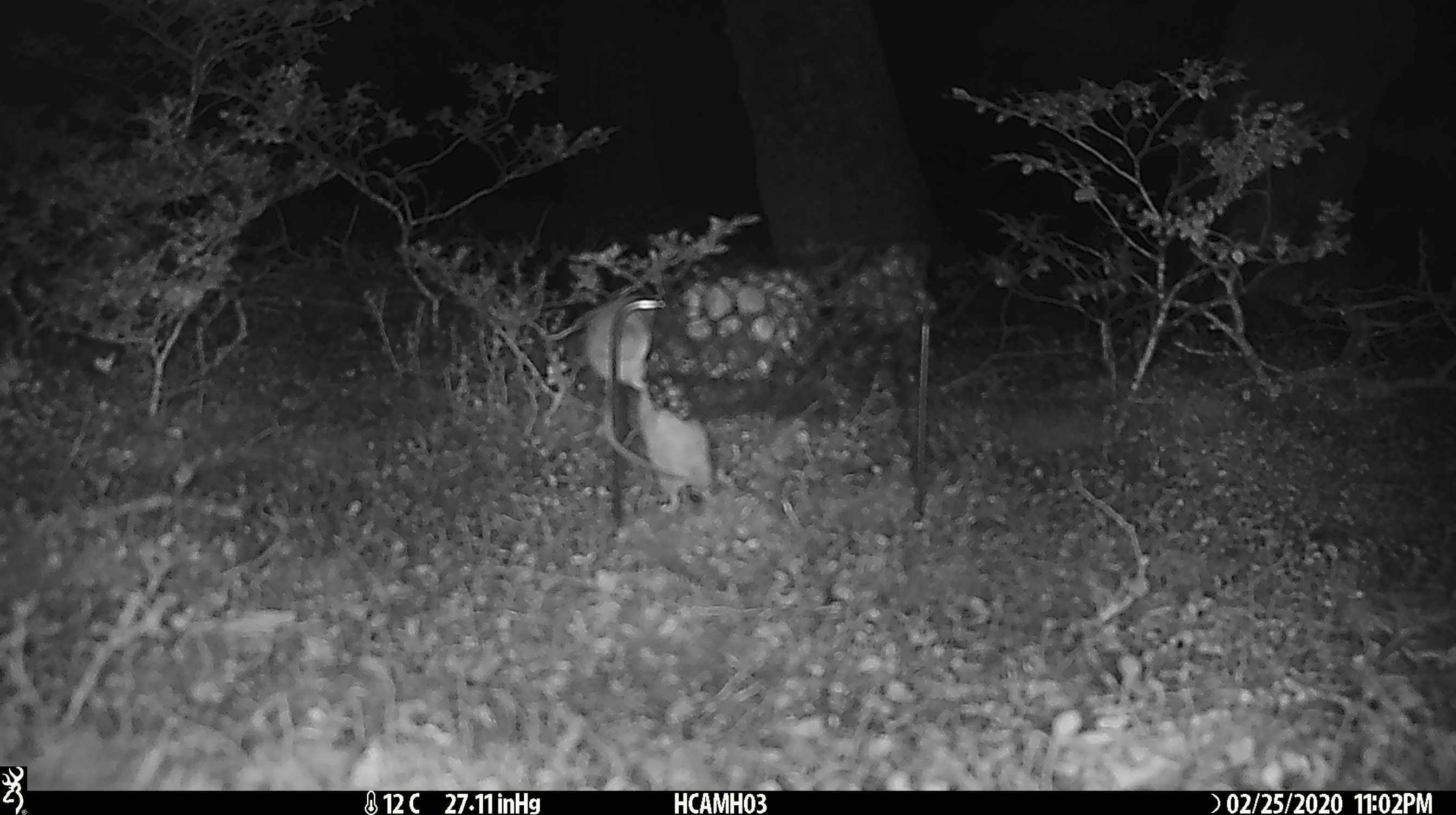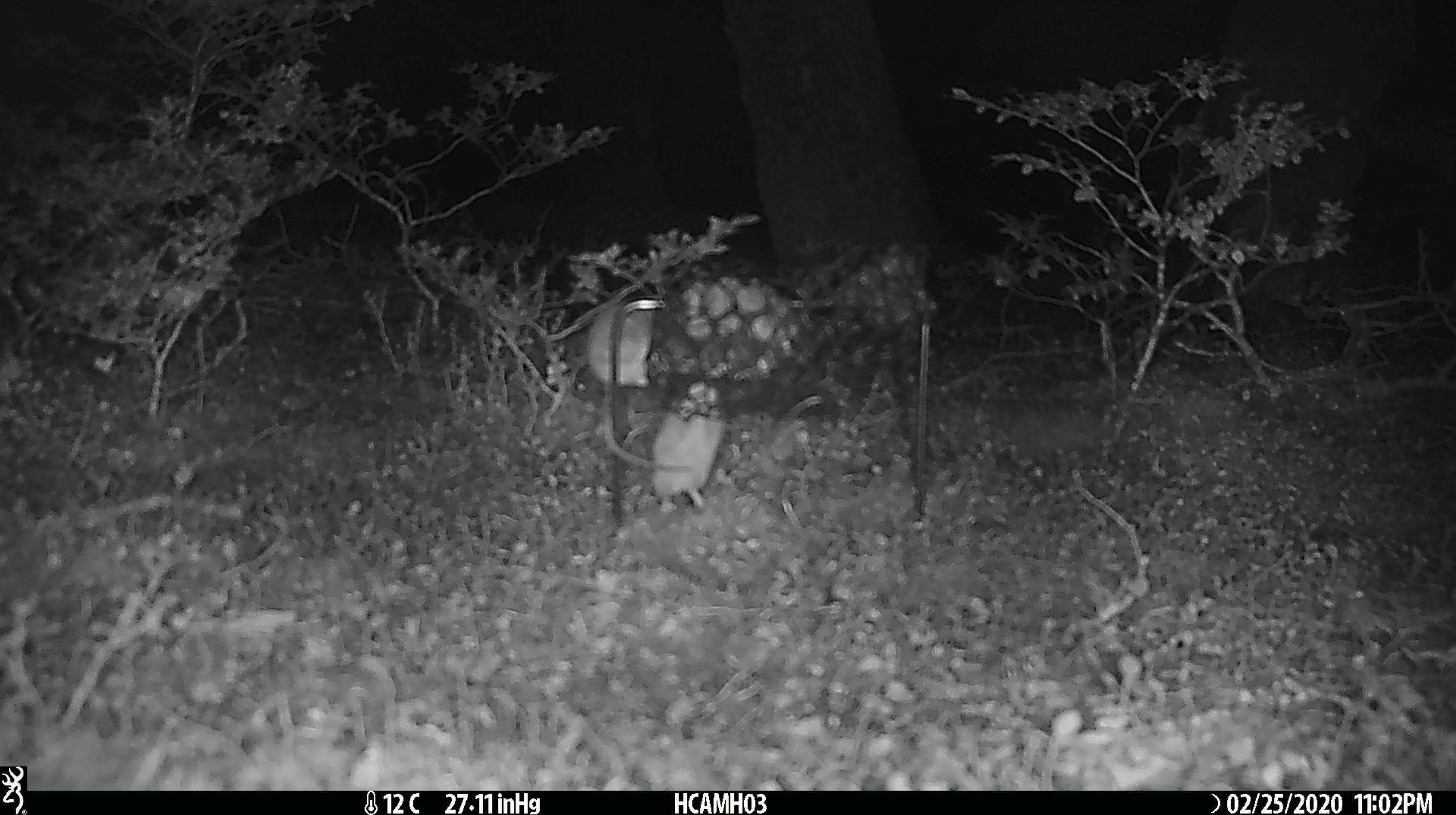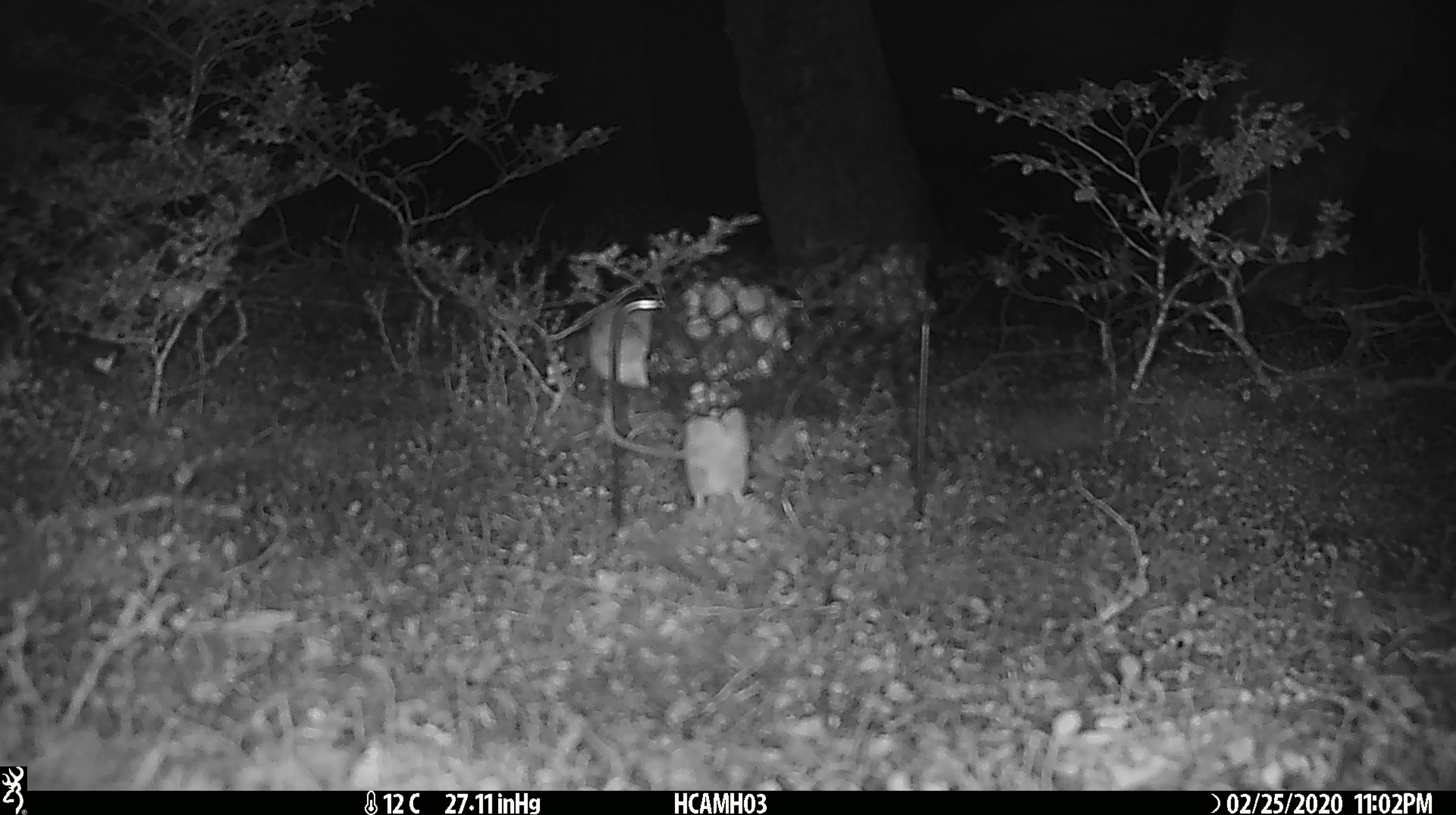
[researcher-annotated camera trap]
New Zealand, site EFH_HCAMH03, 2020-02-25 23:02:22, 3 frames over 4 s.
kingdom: Animalia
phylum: Chordata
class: Mammalia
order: Rodentia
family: Muridae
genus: Mus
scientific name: Mus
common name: mouse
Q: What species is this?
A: Mouse (Mus).